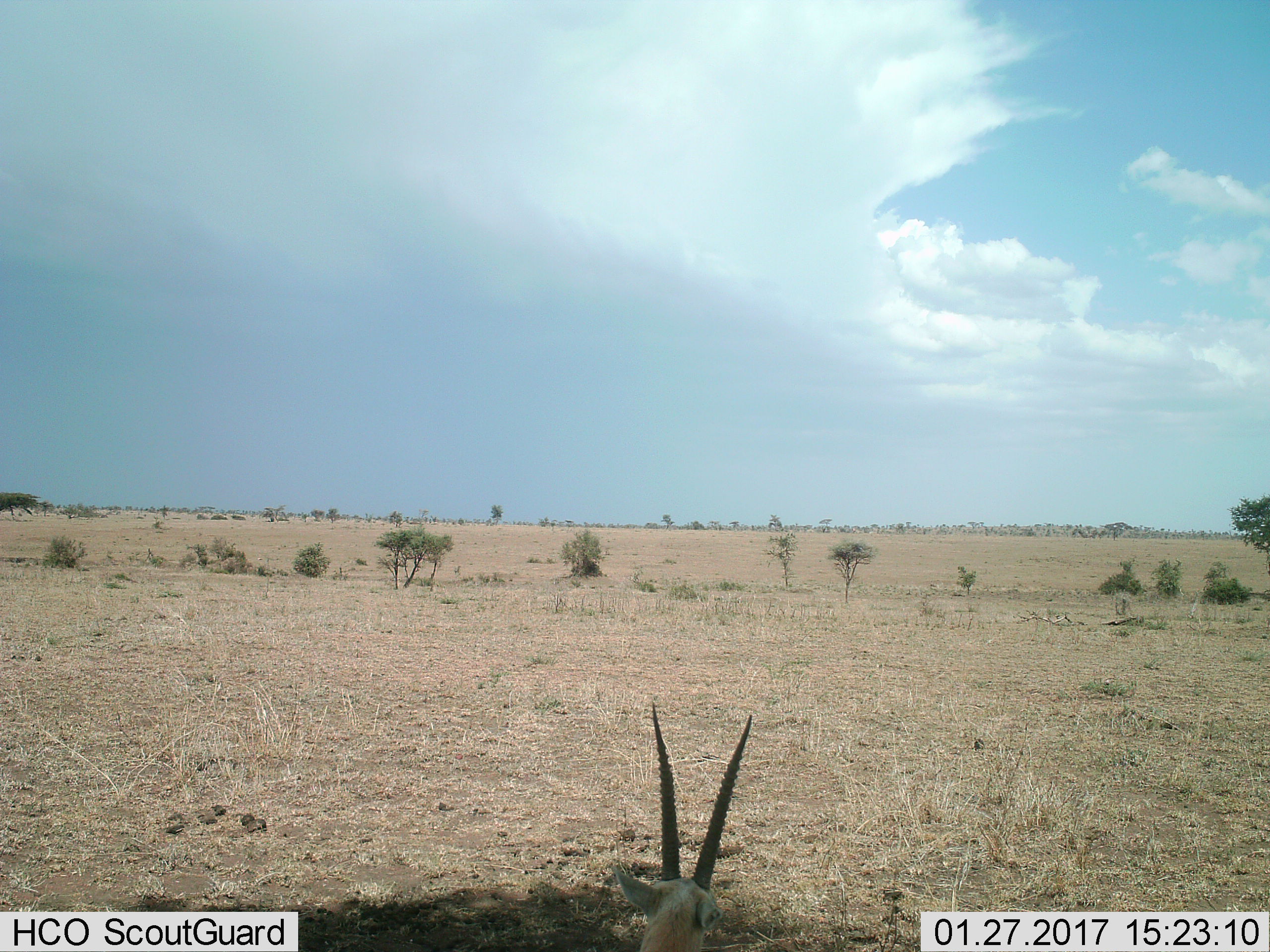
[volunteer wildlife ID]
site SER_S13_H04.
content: unidentified animal